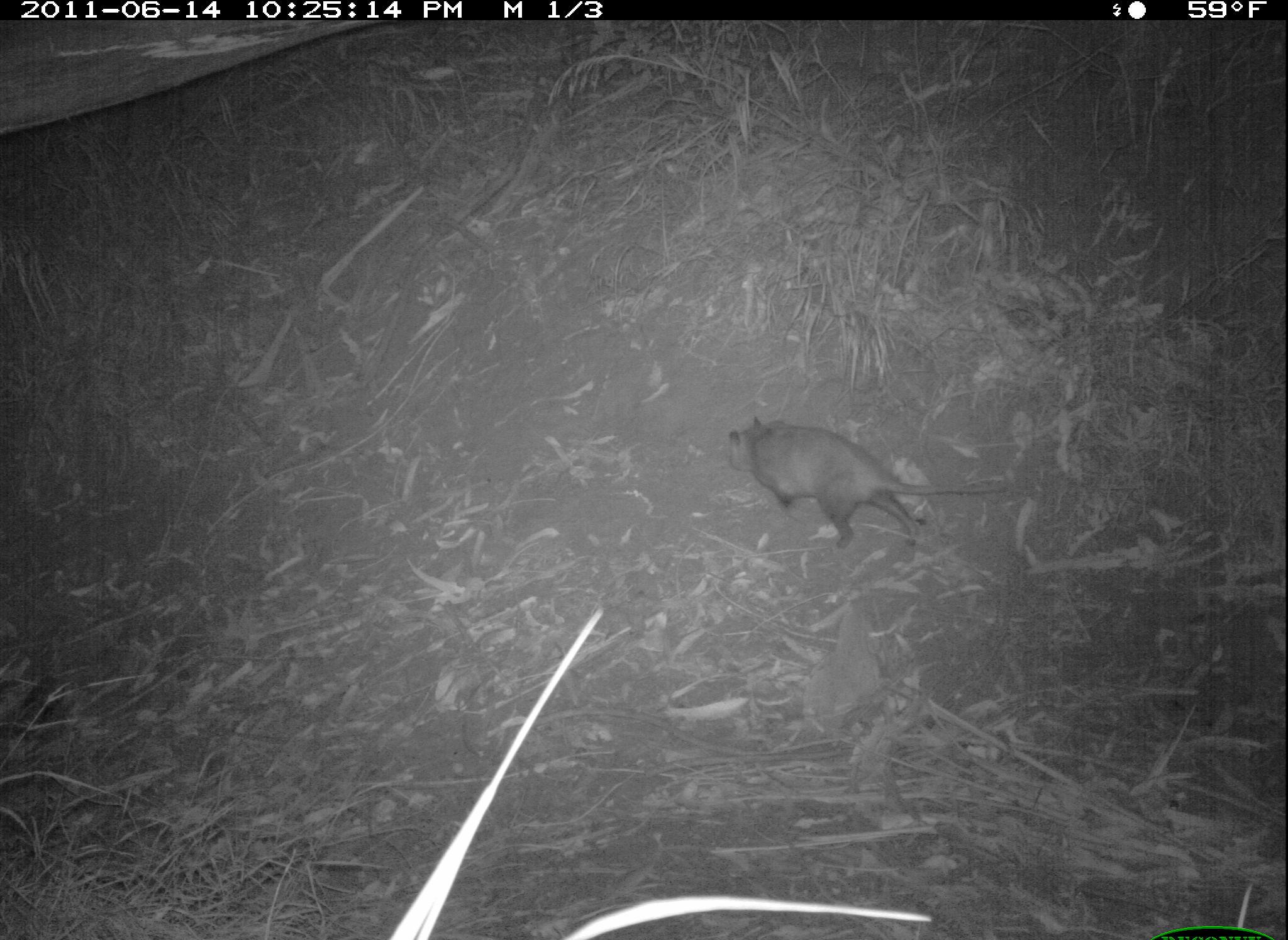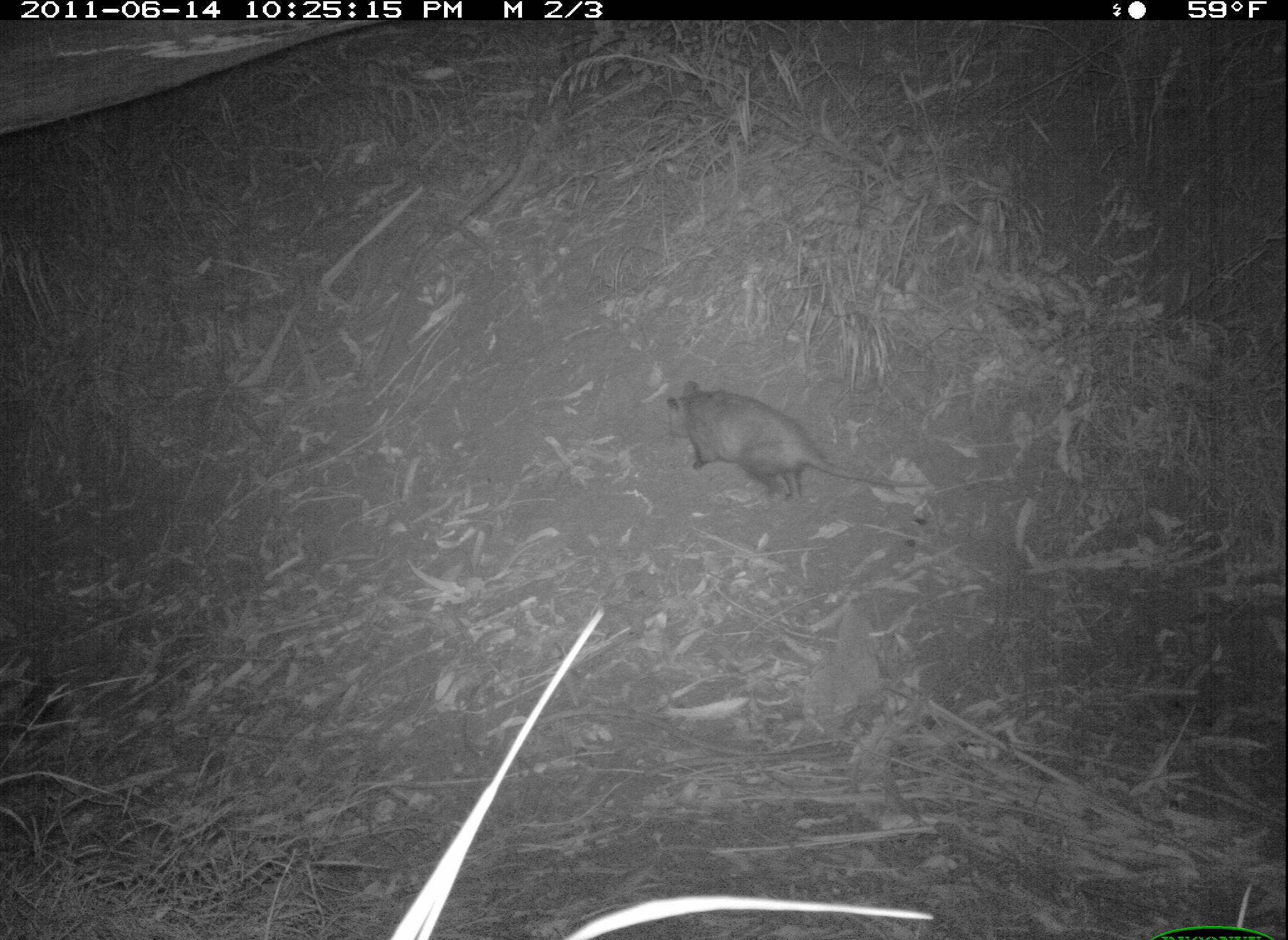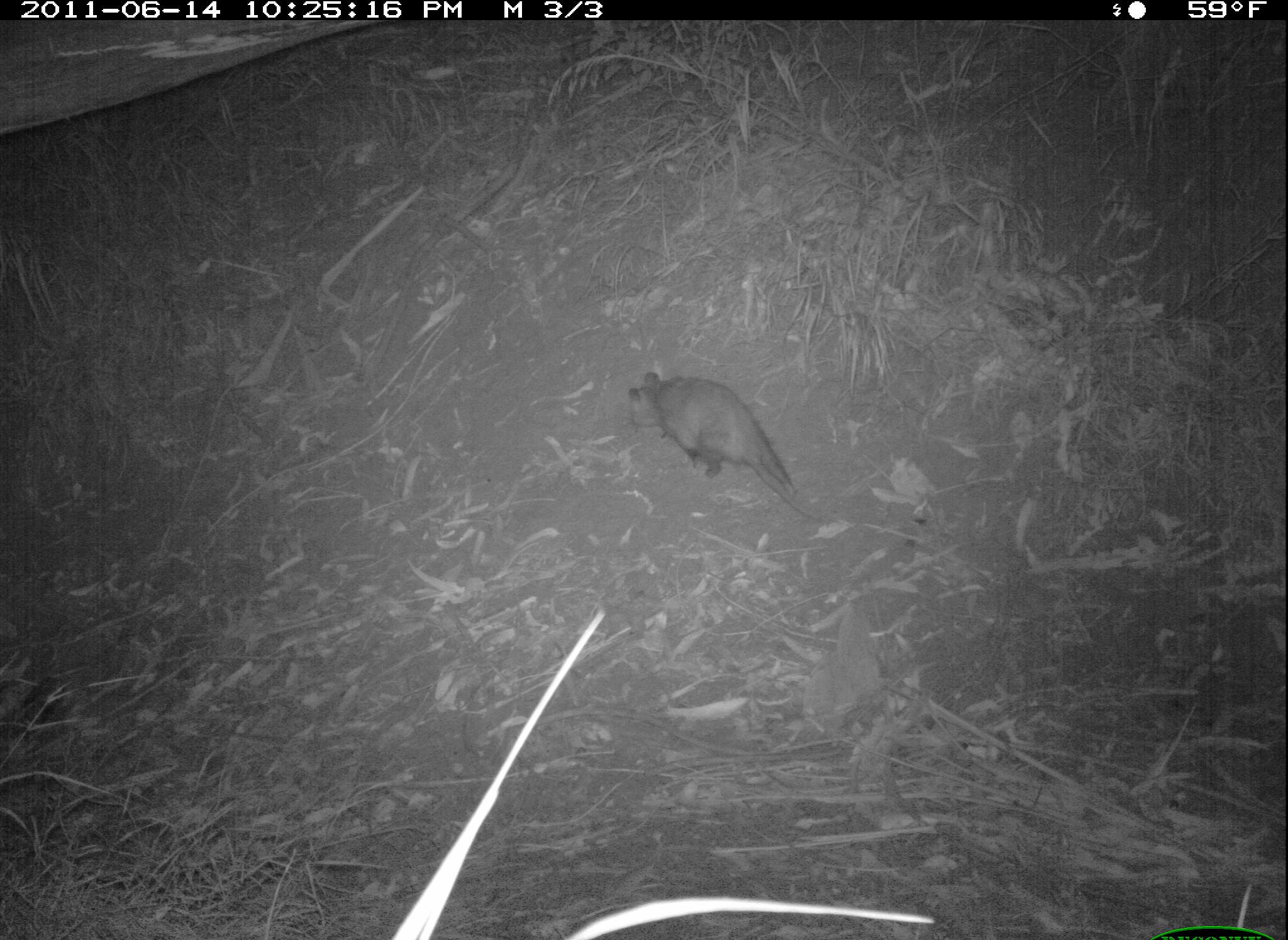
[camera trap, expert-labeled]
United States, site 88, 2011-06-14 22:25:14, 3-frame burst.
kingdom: Animalia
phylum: Chordata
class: Mammalia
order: Didelphimorphia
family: Didelphidae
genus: Didelphis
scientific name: Didelphis virginiana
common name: virginia opossum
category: opossum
Opossum (virginia opossum) (Didelphis virginiana).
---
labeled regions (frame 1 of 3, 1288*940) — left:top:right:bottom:
opossum: 726:404:1024:552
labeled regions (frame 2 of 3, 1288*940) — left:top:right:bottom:
opossum: 660:367:945:520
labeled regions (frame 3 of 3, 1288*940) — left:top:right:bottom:
opossum: 620:356:874:546